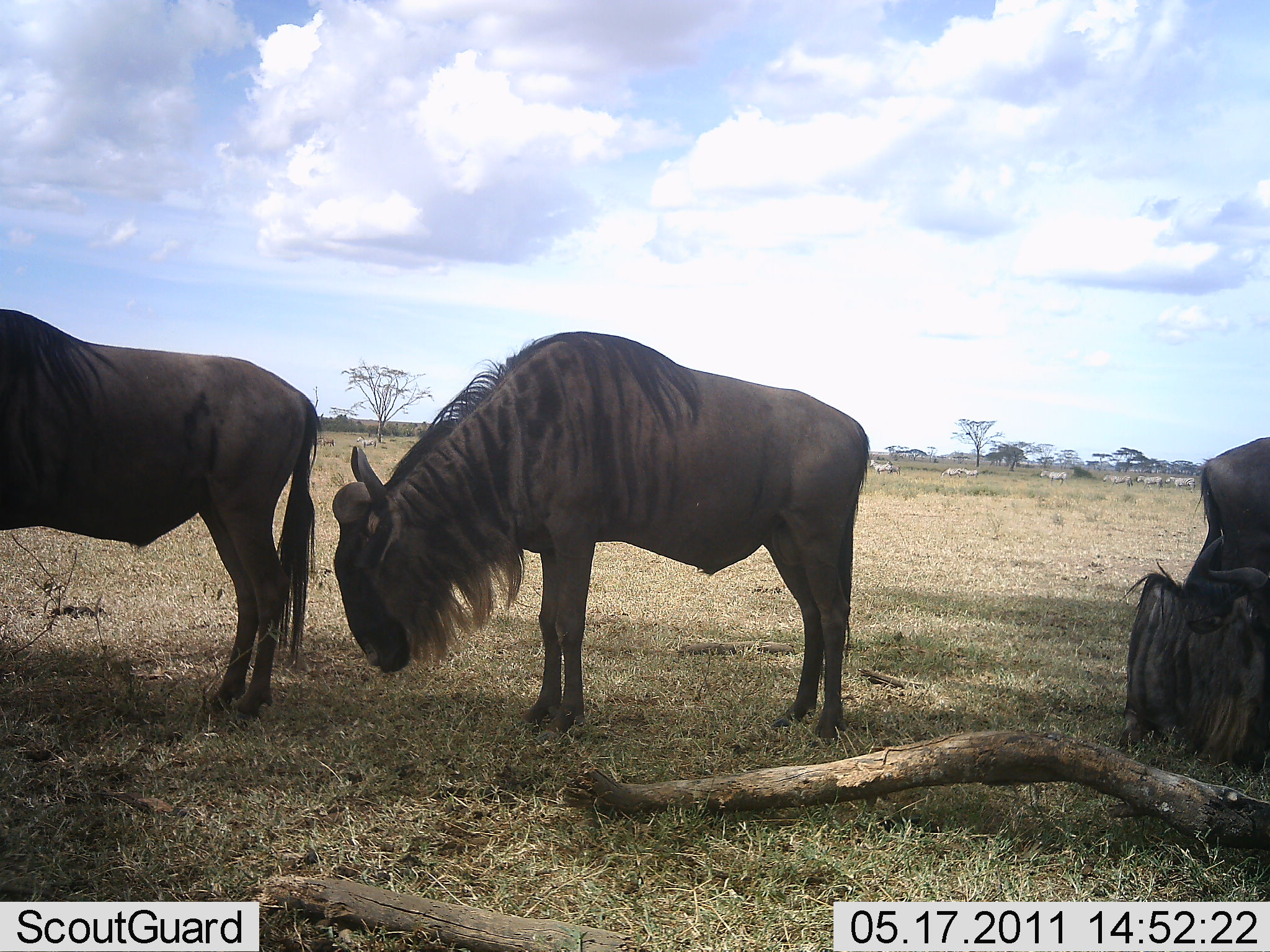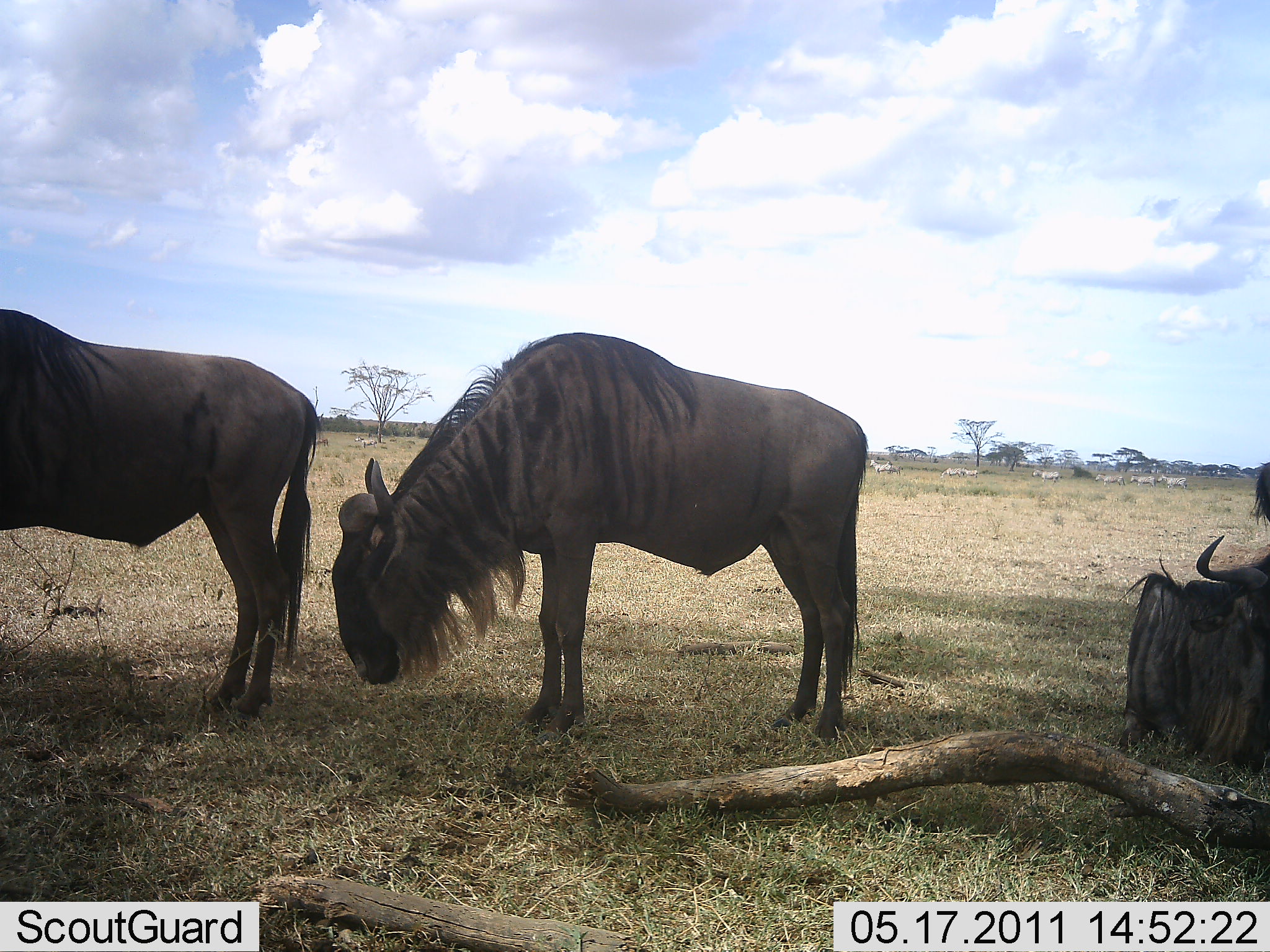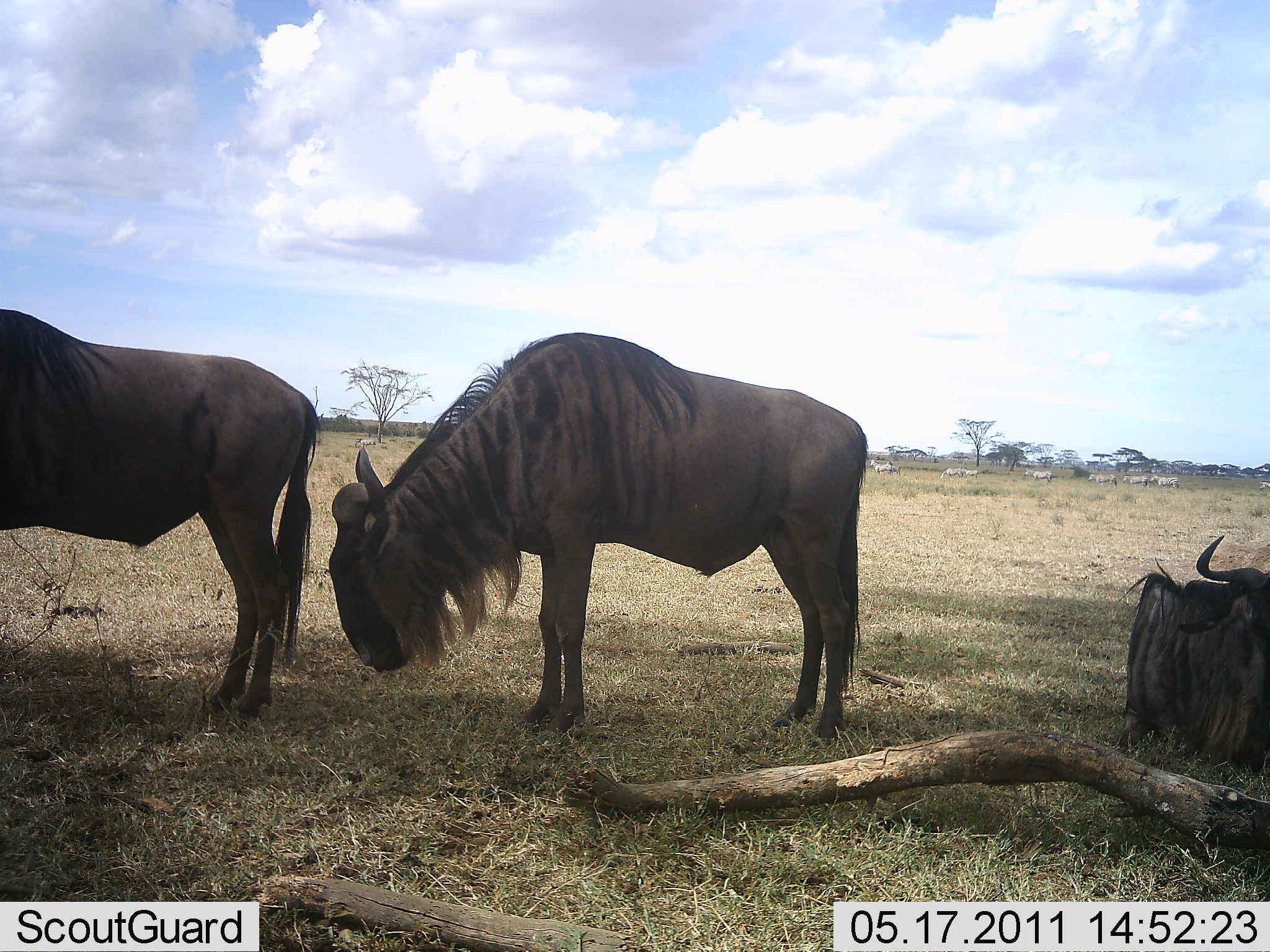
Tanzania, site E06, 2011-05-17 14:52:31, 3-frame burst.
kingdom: Animalia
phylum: Chordata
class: Mammalia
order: Artiodactyla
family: Bovidae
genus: Connochaetes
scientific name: Connochaetes taurinus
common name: blue wildebeest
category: wildebeest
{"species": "wildebeest (blue wildebeest) (Connochaetes taurinus)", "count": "4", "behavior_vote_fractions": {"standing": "69%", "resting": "69%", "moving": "23%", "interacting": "0%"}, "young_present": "0%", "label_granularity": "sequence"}